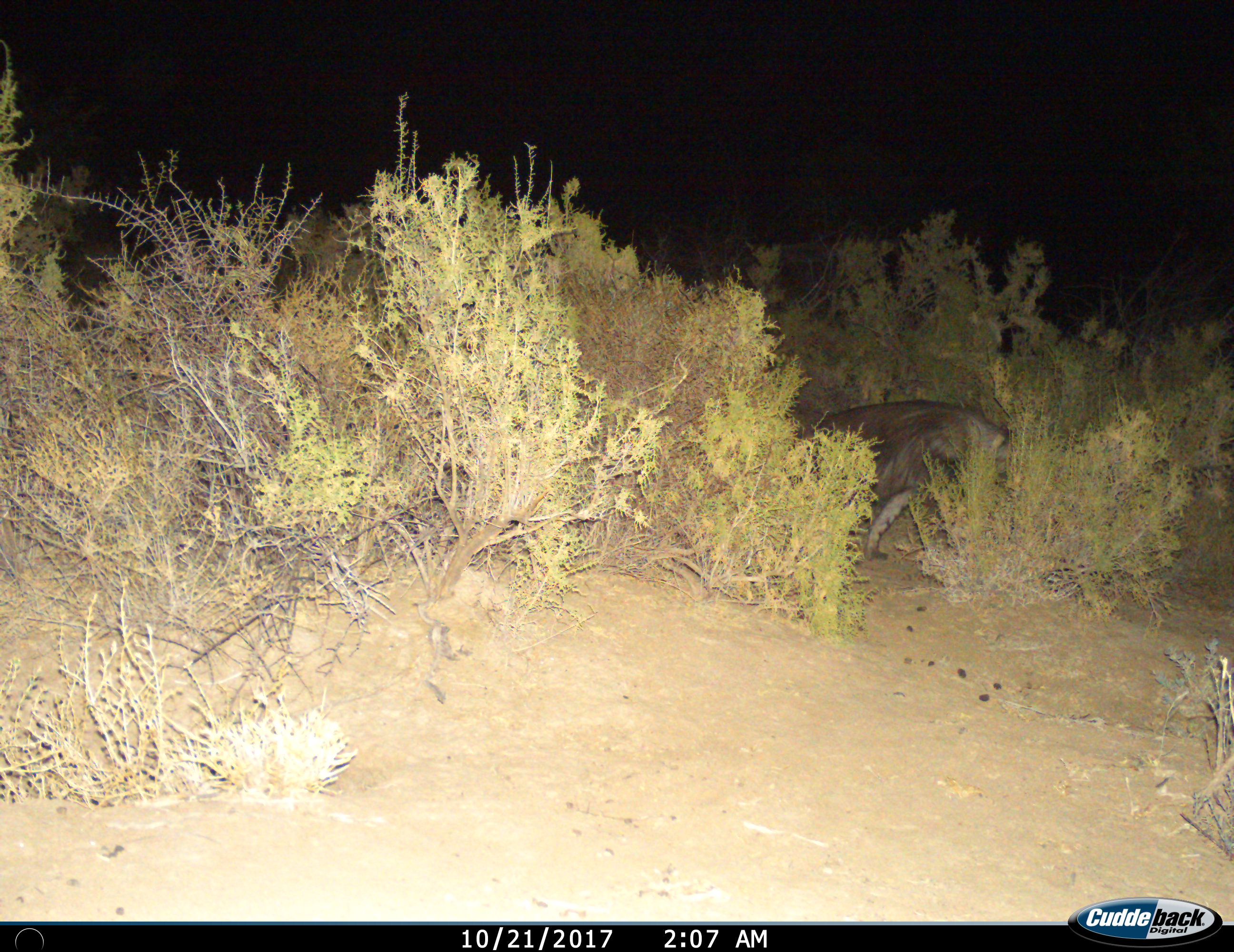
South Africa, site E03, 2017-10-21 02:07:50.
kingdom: Animalia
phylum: Chordata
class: Mammalia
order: Carnivora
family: Hyaenidae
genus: Parahyaena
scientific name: Parahyaena brunnea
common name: brown hyena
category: hyenabrown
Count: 1.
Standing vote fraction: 17%.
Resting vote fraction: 0%.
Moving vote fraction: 83%.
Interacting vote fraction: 0%.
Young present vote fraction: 0%.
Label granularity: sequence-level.